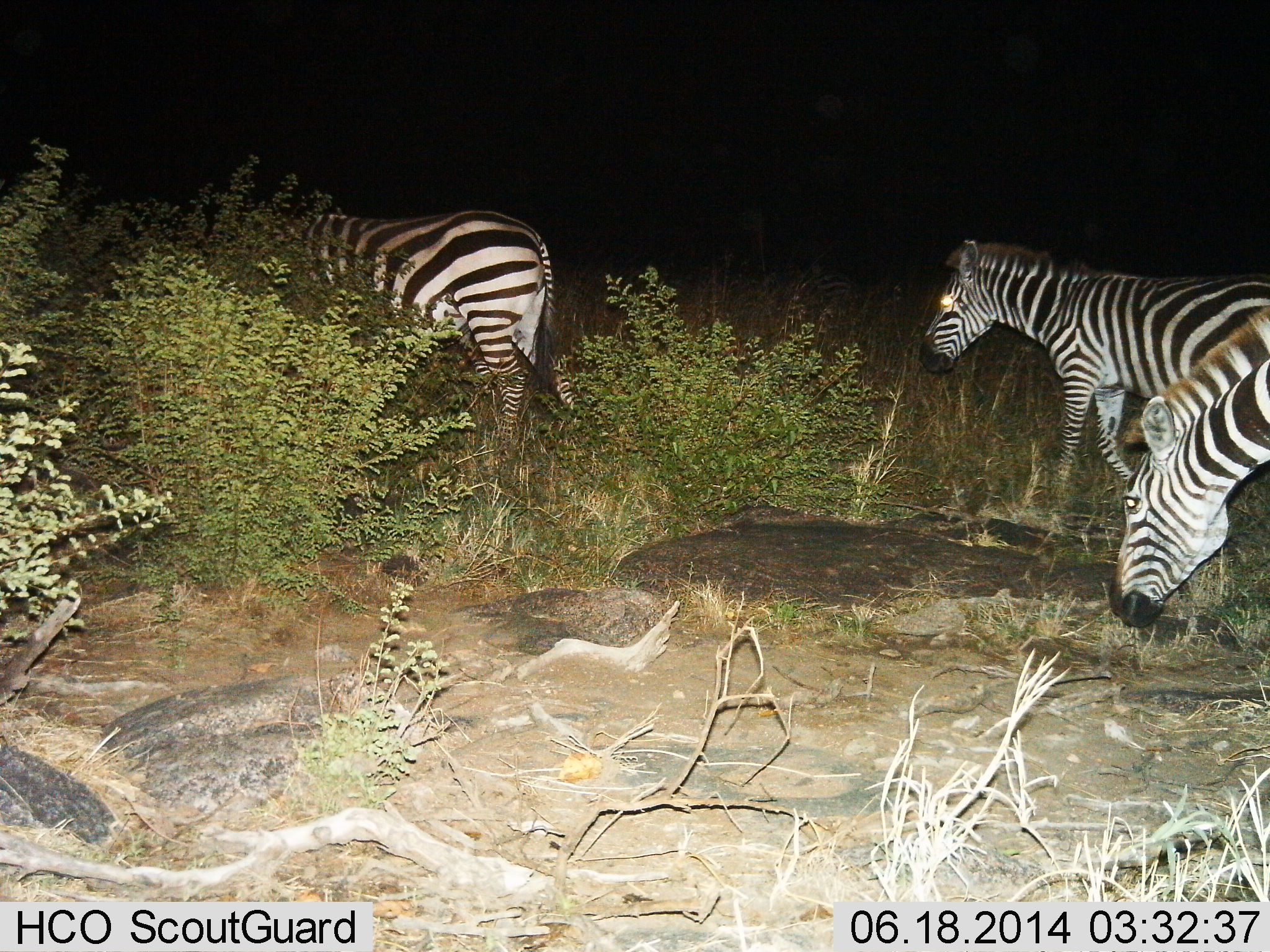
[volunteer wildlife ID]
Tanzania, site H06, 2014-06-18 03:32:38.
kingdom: Animalia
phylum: Chordata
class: Mammalia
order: Perissodactyla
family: Equidae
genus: Equus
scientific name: Equus quagga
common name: plains zebra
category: zebra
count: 3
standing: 10%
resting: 0%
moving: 90%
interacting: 0%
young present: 0%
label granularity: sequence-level